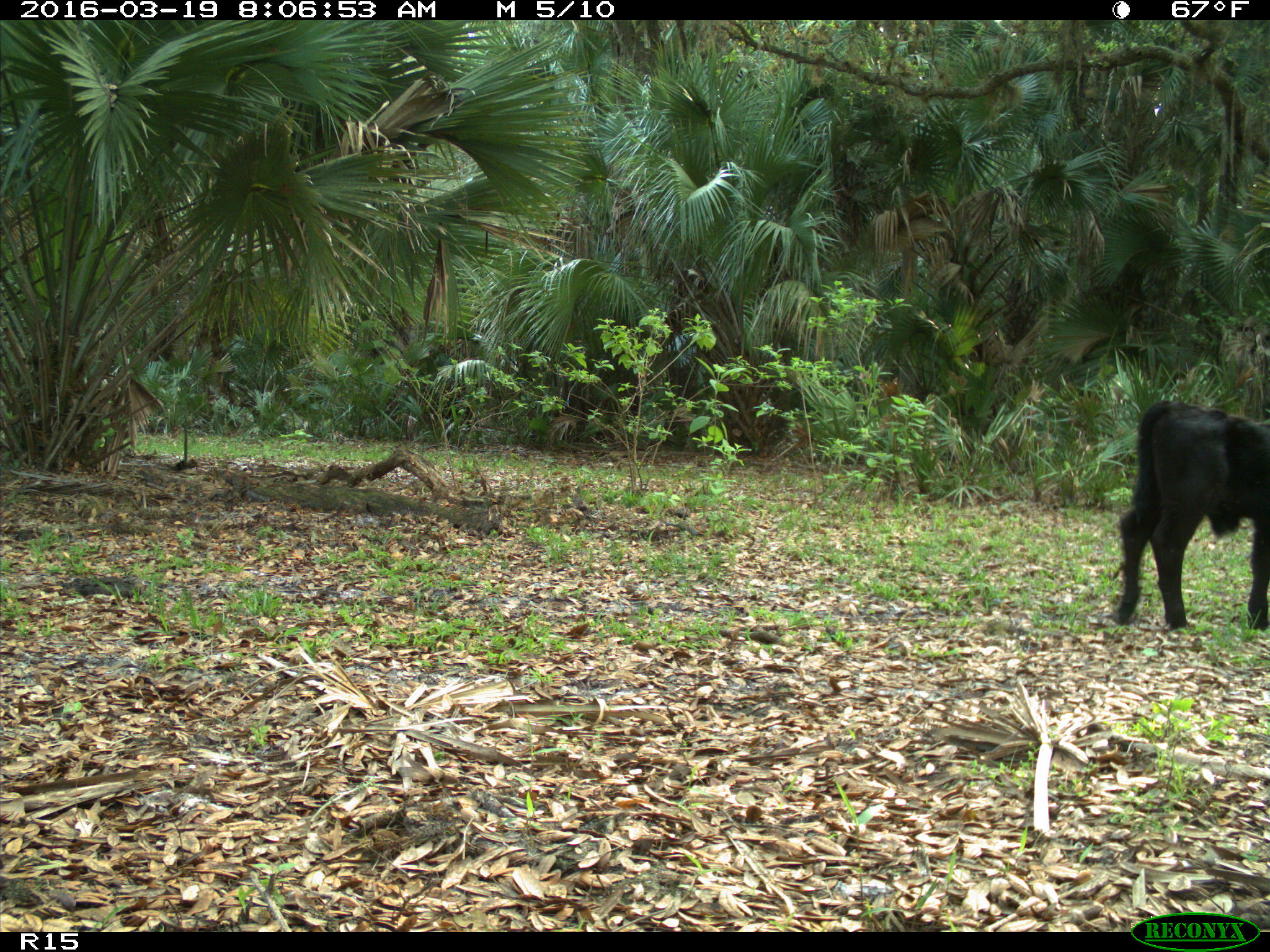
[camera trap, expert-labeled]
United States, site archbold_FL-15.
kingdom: Animalia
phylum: Chordata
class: Mammalia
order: Artiodactyla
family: Bovidae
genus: Bos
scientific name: Bos taurus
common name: domestic cow